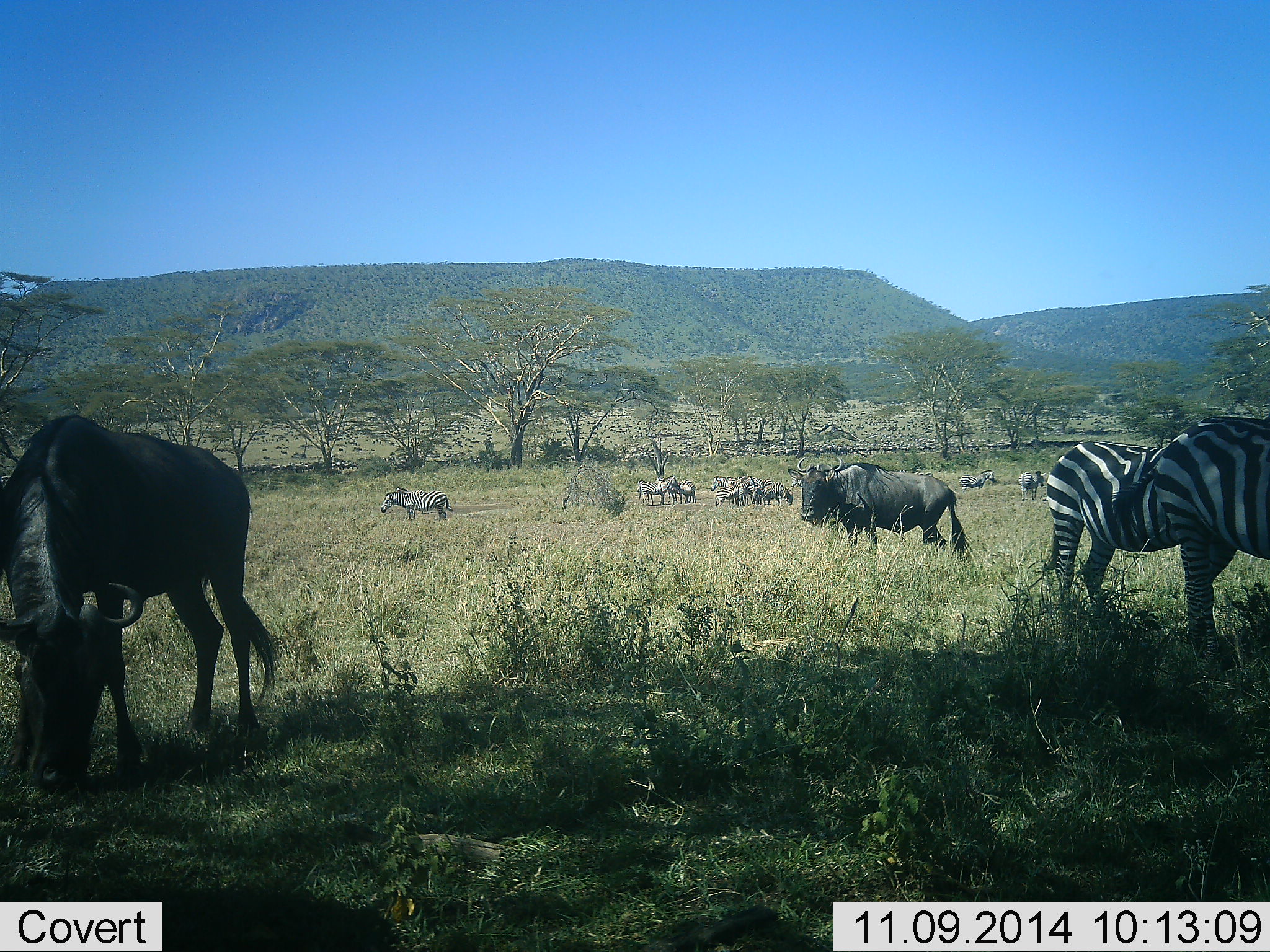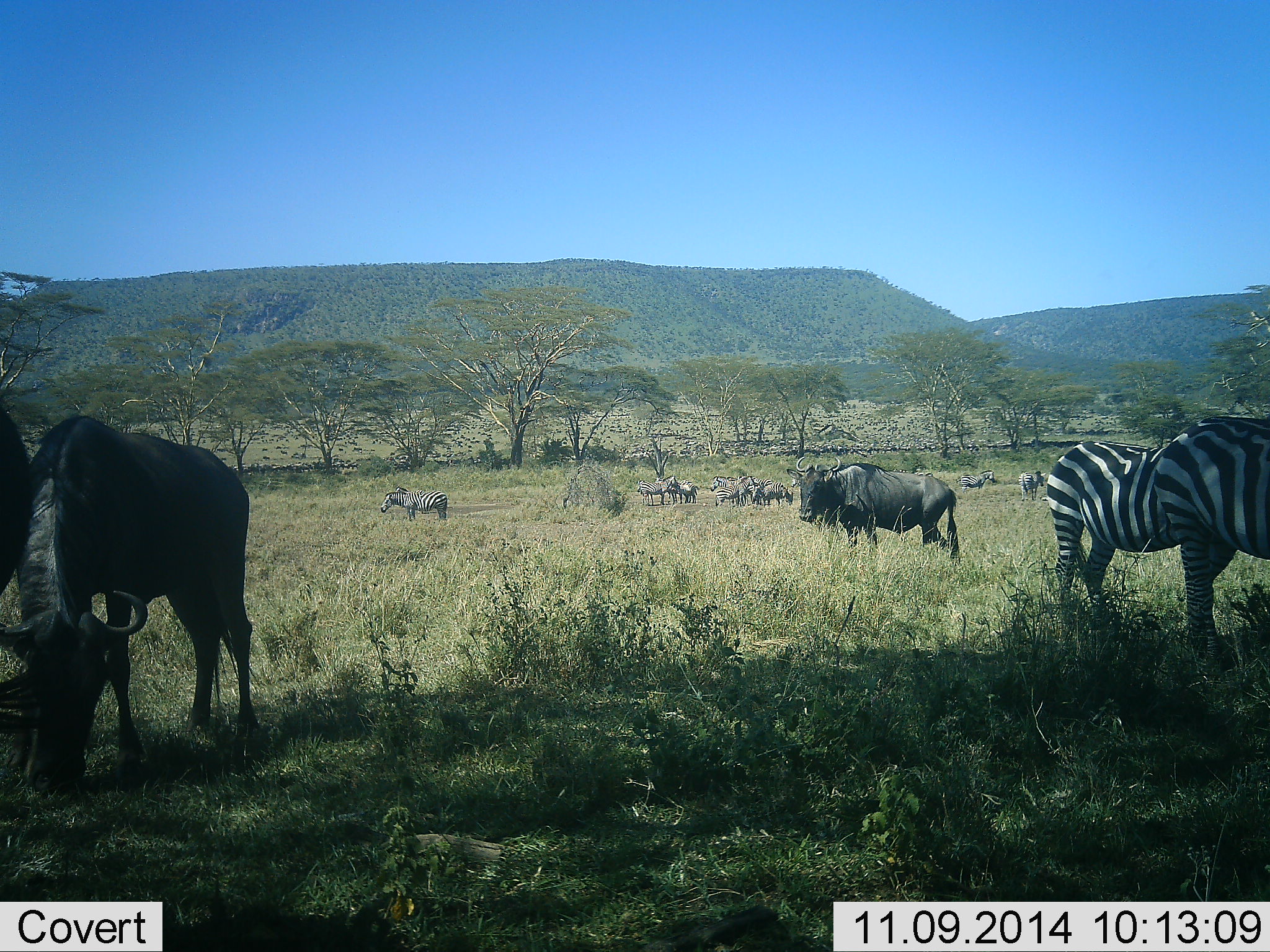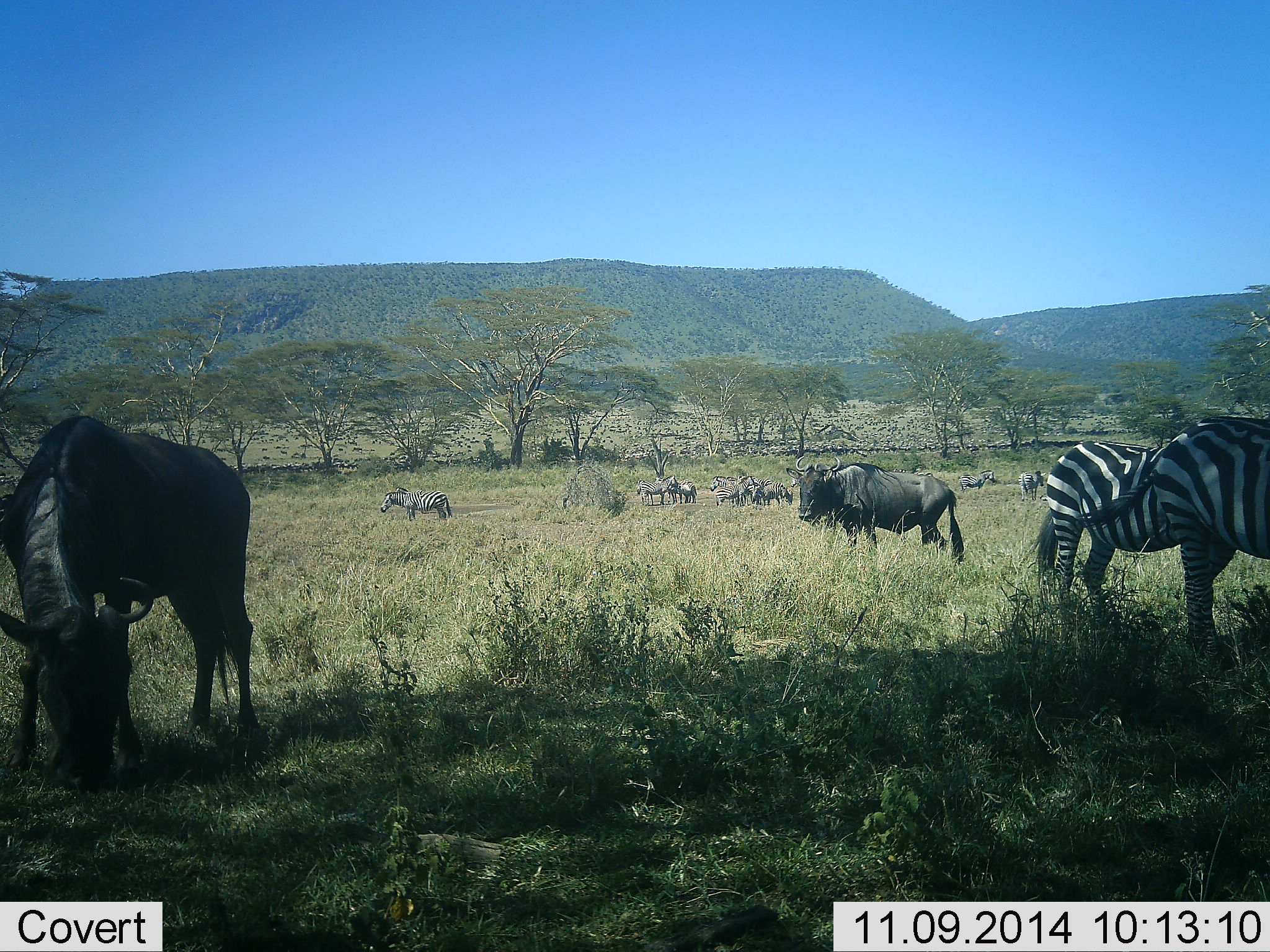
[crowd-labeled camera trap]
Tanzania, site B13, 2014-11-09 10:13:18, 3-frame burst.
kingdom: Animalia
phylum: Chordata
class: Mammalia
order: Artiodactyla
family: Bovidae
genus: Connochaetes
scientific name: Connochaetes taurinus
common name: blue wildebeest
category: wildebeest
Wildebeest (blue wildebeest) (Connochaetes taurinus), count 10. Behavior (volunteer vote fractions): standing 80%, resting 0%, moving 0%, interacting 10%. Young present (vote fraction): 0%. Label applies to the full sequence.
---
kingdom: Animalia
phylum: Chordata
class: Mammalia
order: Perissodactyla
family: Equidae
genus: Equus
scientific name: Equus quagga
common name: plains zebra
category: zebra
Zebra (plains zebra) (Equus quagga), count 3. Behavior (volunteer vote fractions): standing 77%, resting 8%, moving 0%, interacting 15%. Young present (vote fraction): 0%. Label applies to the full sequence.